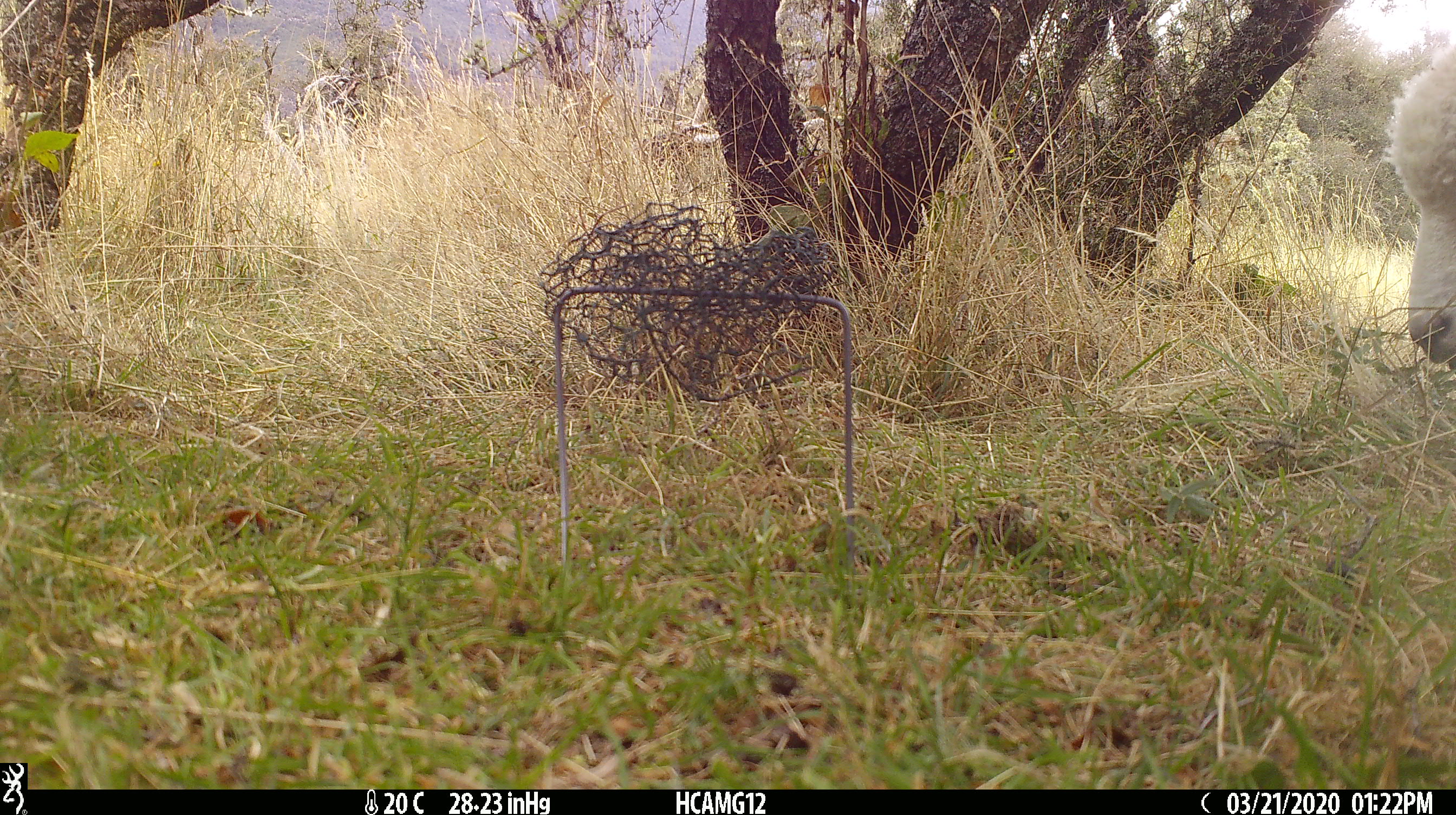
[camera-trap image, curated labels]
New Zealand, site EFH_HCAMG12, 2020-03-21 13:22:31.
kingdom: Animalia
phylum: Chordata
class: Mammalia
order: Artiodactyla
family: Bovidae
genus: Ovis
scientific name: Ovis aries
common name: domestic sheep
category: sheep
Sheep (domestic sheep) (Ovis aries).